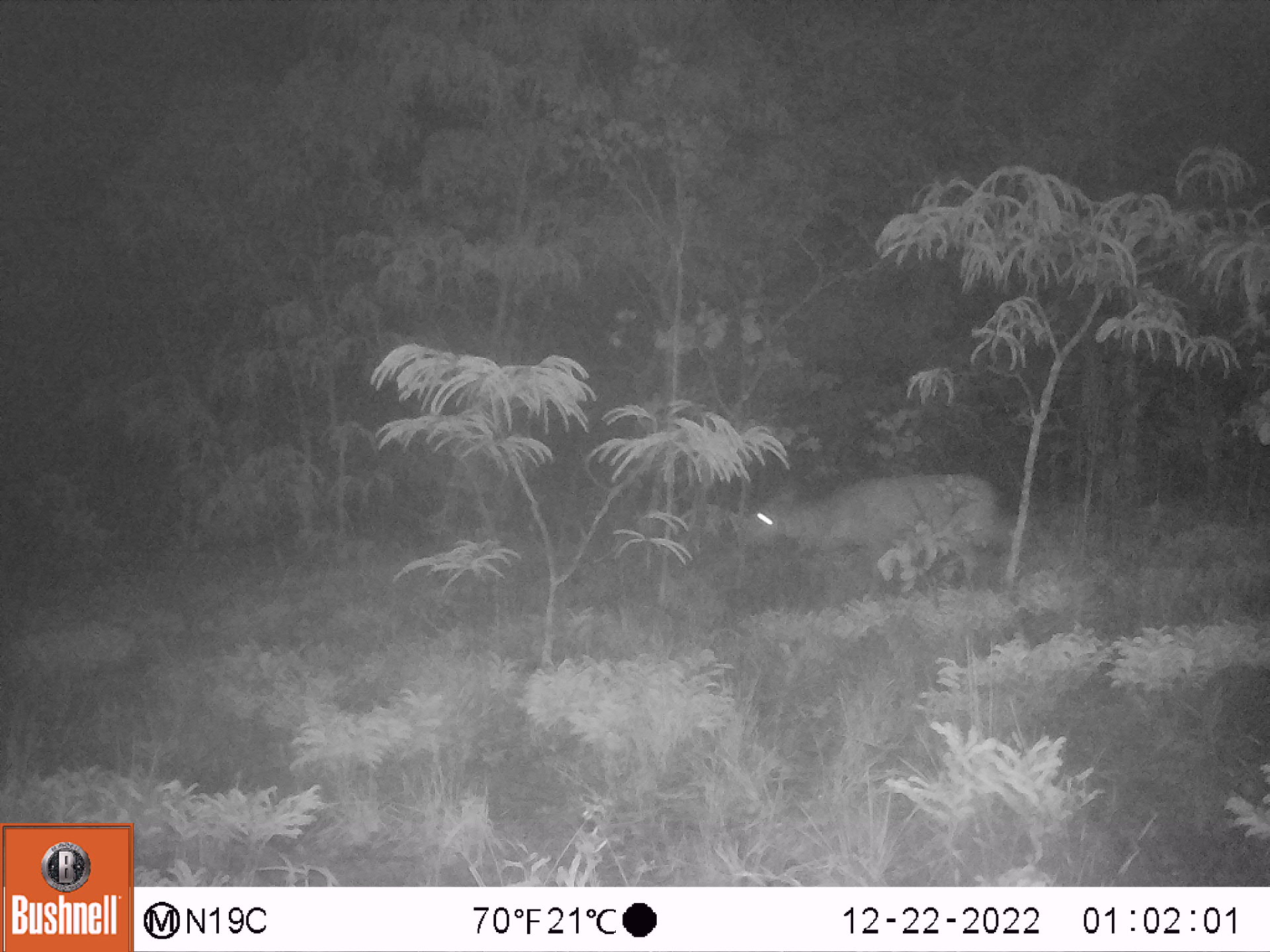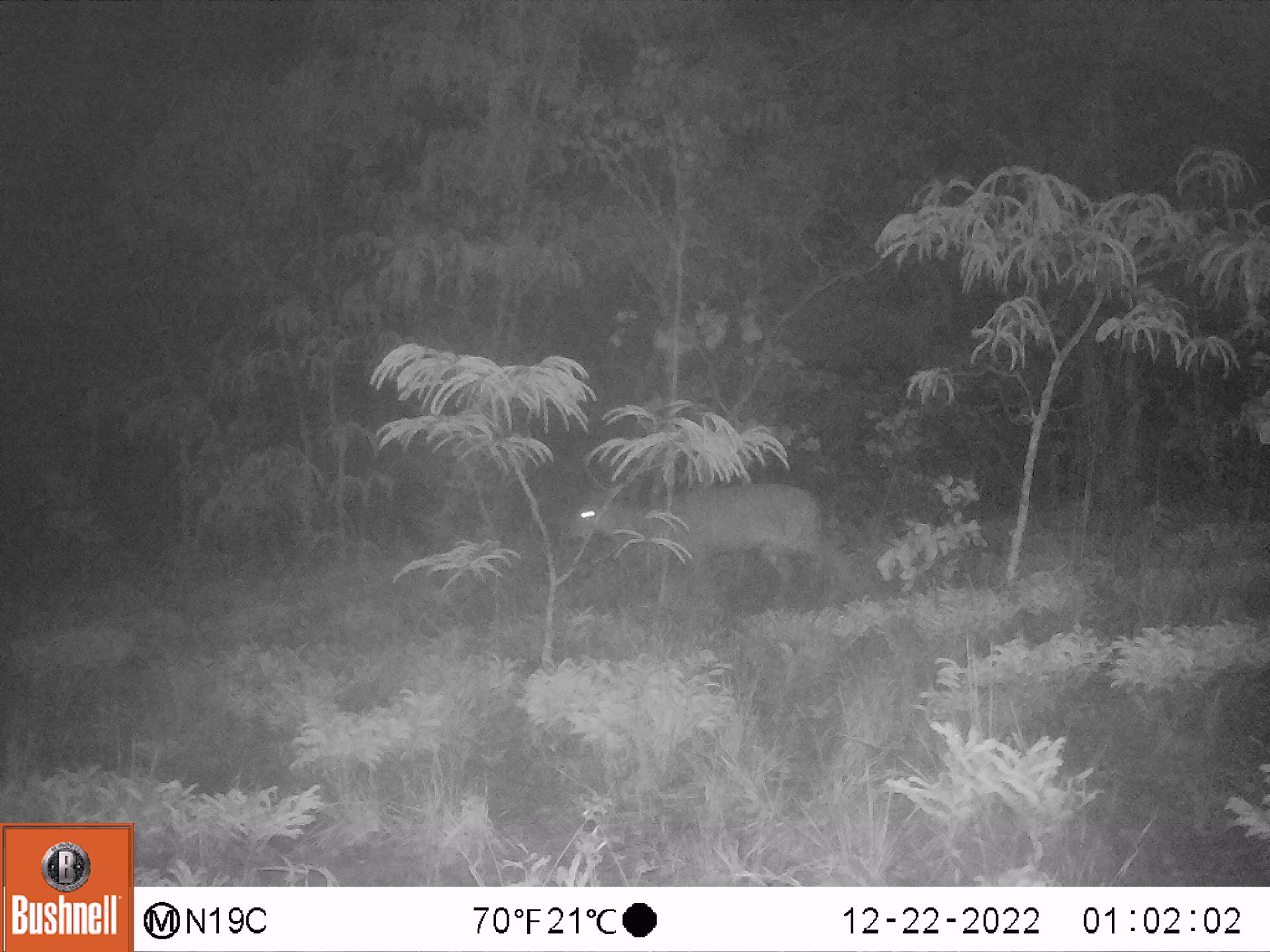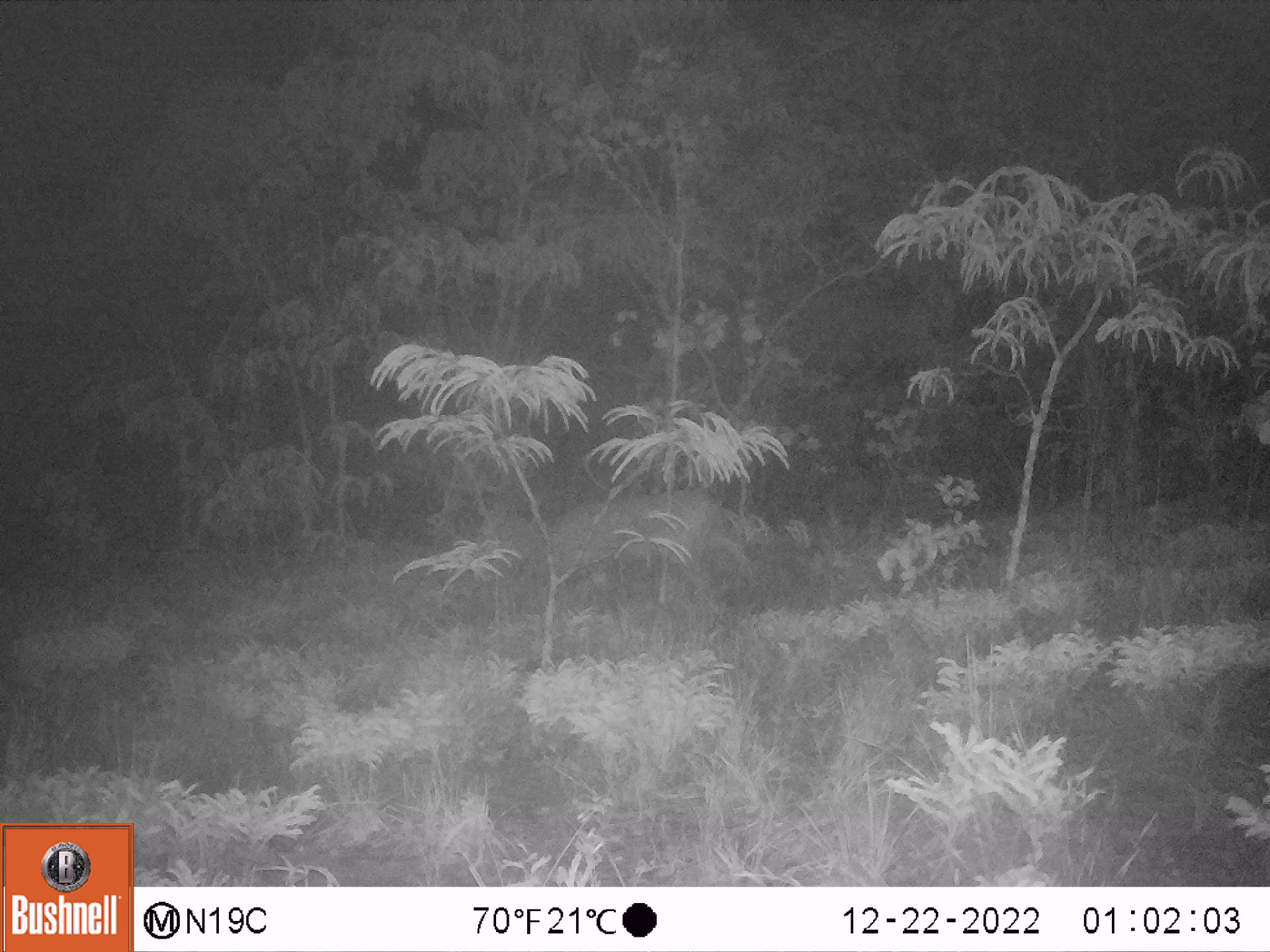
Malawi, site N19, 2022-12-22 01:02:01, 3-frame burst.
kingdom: Animalia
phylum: Chordata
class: Mammalia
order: Artiodactyla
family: Bovidae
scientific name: Antilopinae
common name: small antelope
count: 1